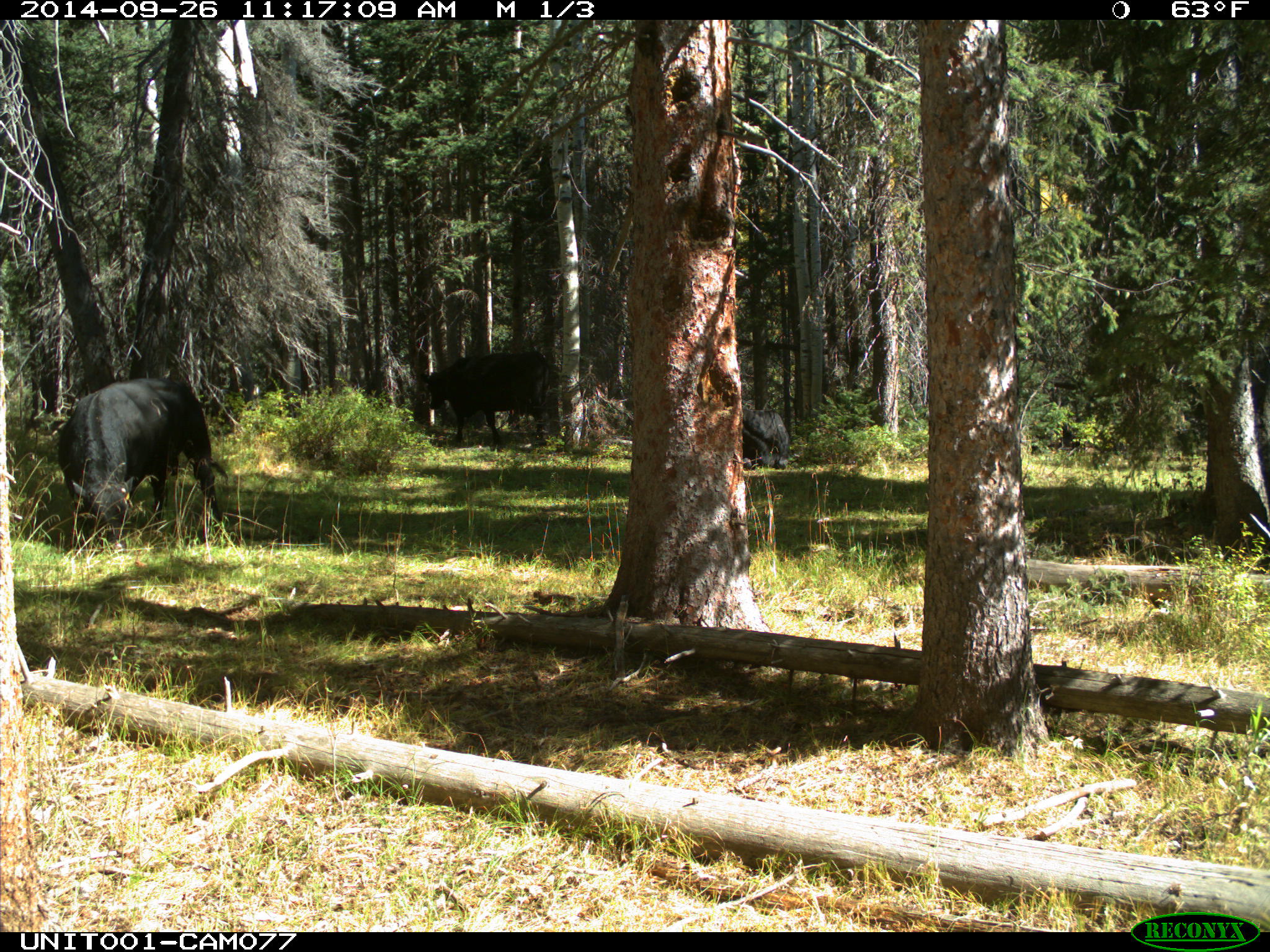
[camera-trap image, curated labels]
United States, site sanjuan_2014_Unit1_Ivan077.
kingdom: Animalia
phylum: Chordata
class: Mammalia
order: Artiodactyla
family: Bovidae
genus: Bos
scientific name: Bos taurus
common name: domestic cow